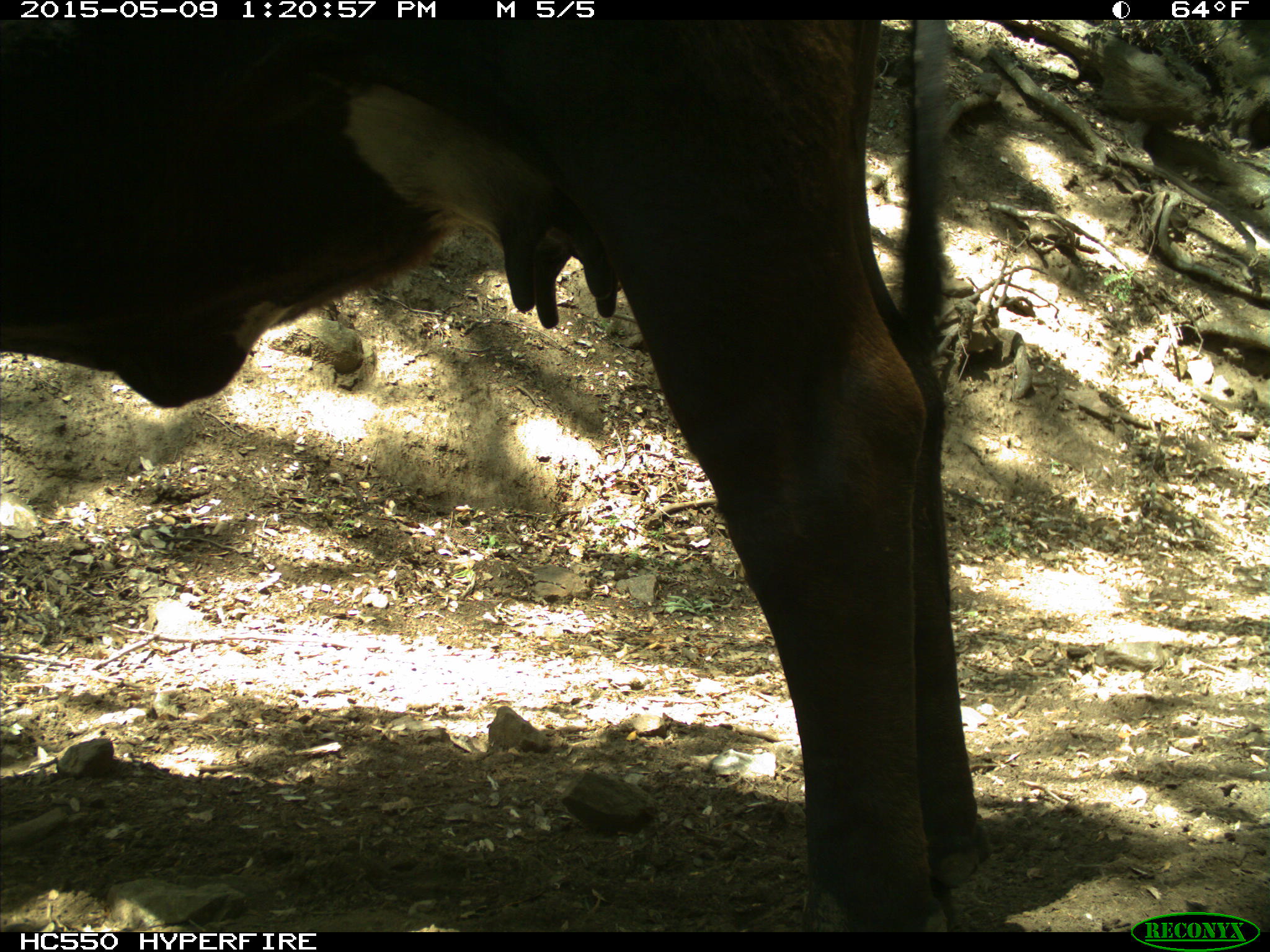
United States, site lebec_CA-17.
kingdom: Animalia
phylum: Chordata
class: Mammalia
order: Artiodactyla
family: Bovidae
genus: Bos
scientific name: Bos taurus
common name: domestic cow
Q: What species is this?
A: Bos taurus (domestic cow).